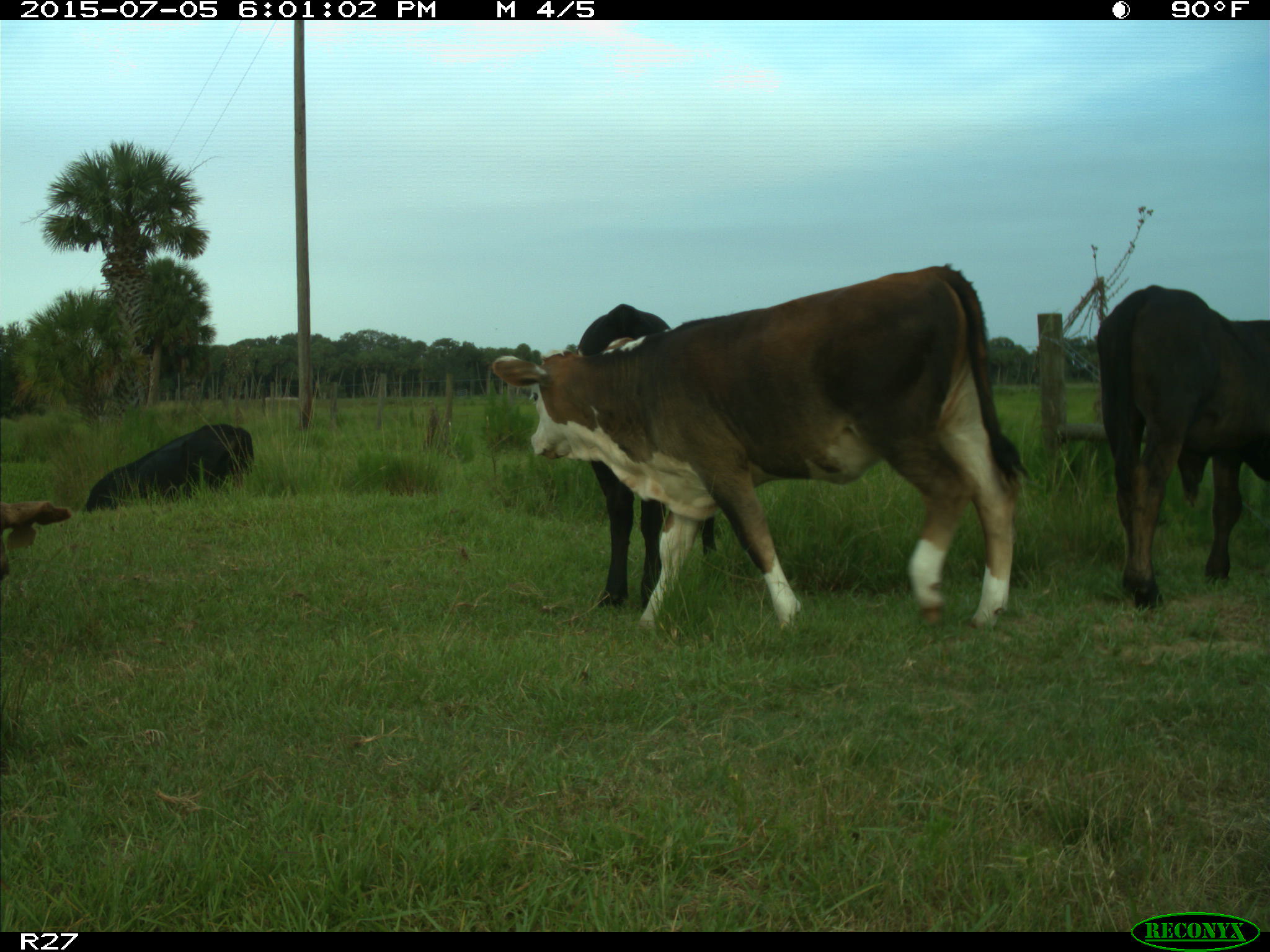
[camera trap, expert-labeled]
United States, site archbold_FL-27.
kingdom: Animalia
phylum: Chordata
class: Mammalia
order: Artiodactyla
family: Bovidae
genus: Bos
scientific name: Bos taurus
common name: domestic cow